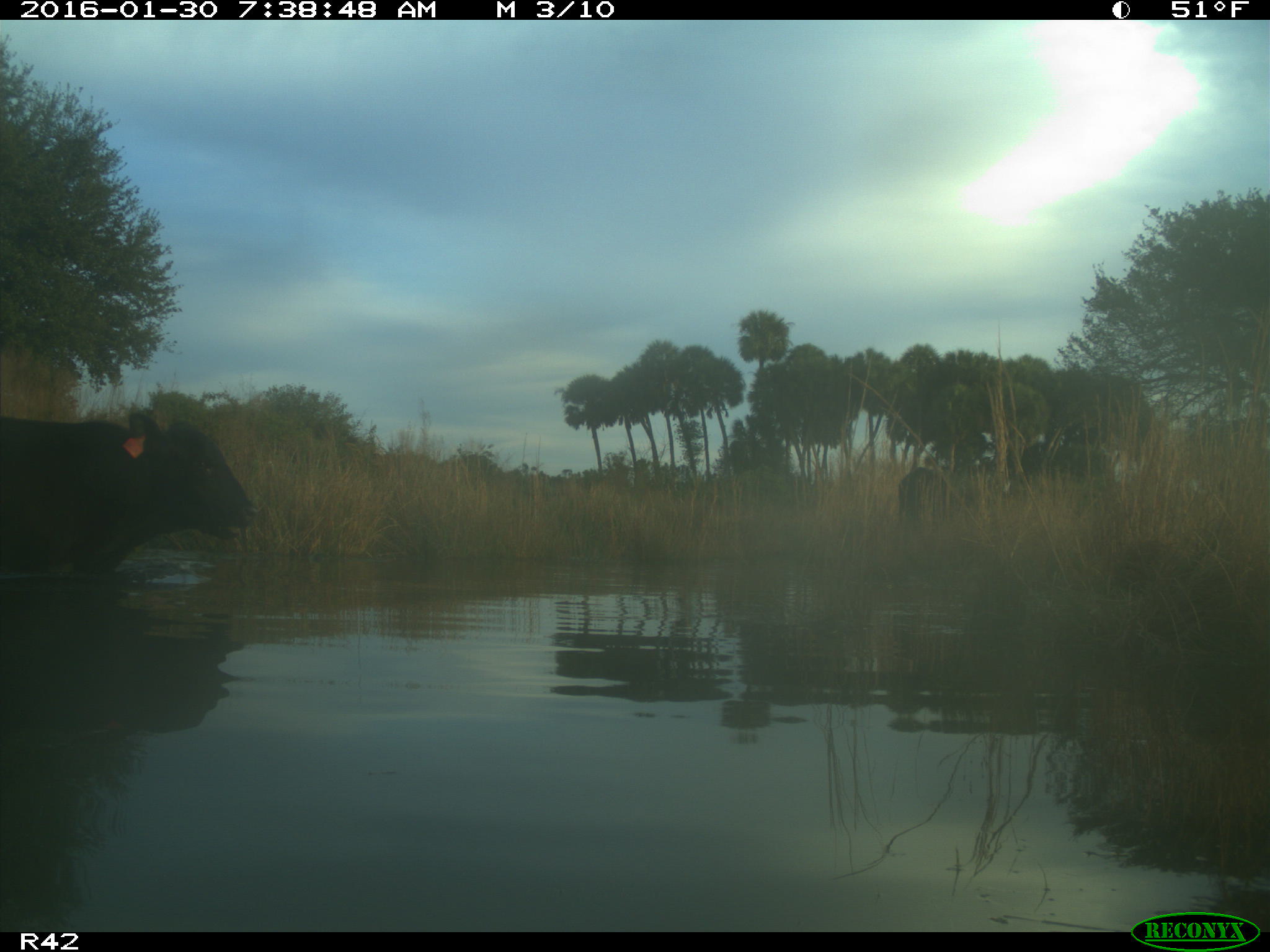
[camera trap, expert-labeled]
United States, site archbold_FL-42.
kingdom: Animalia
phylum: Chordata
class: Mammalia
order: Artiodactyla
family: Bovidae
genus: Bos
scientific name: Bos taurus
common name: domestic cow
Bos taurus (domestic cow).